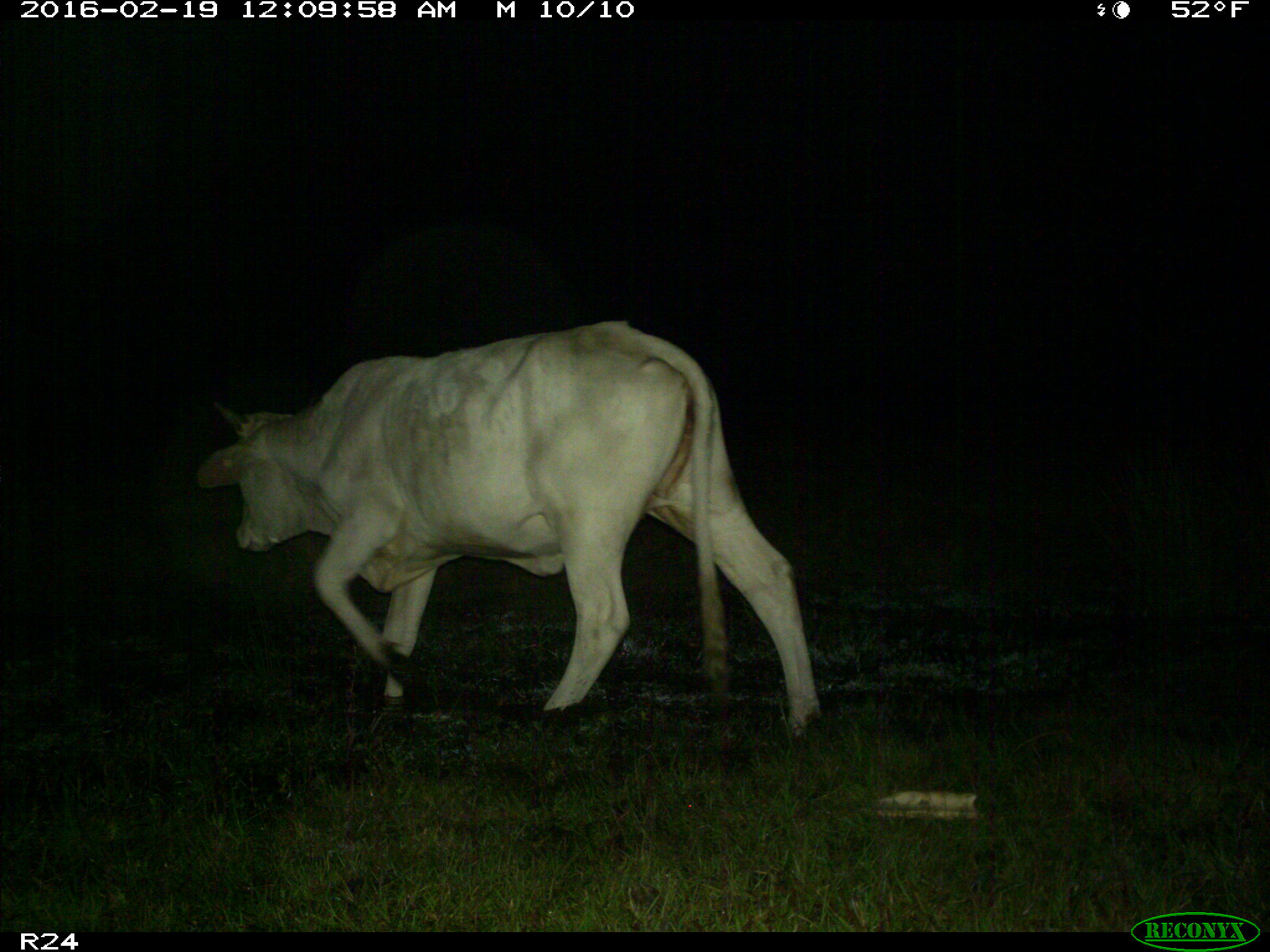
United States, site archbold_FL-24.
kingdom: Animalia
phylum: Chordata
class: Mammalia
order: Artiodactyla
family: Bovidae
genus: Bos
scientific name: Bos taurus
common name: domestic cow